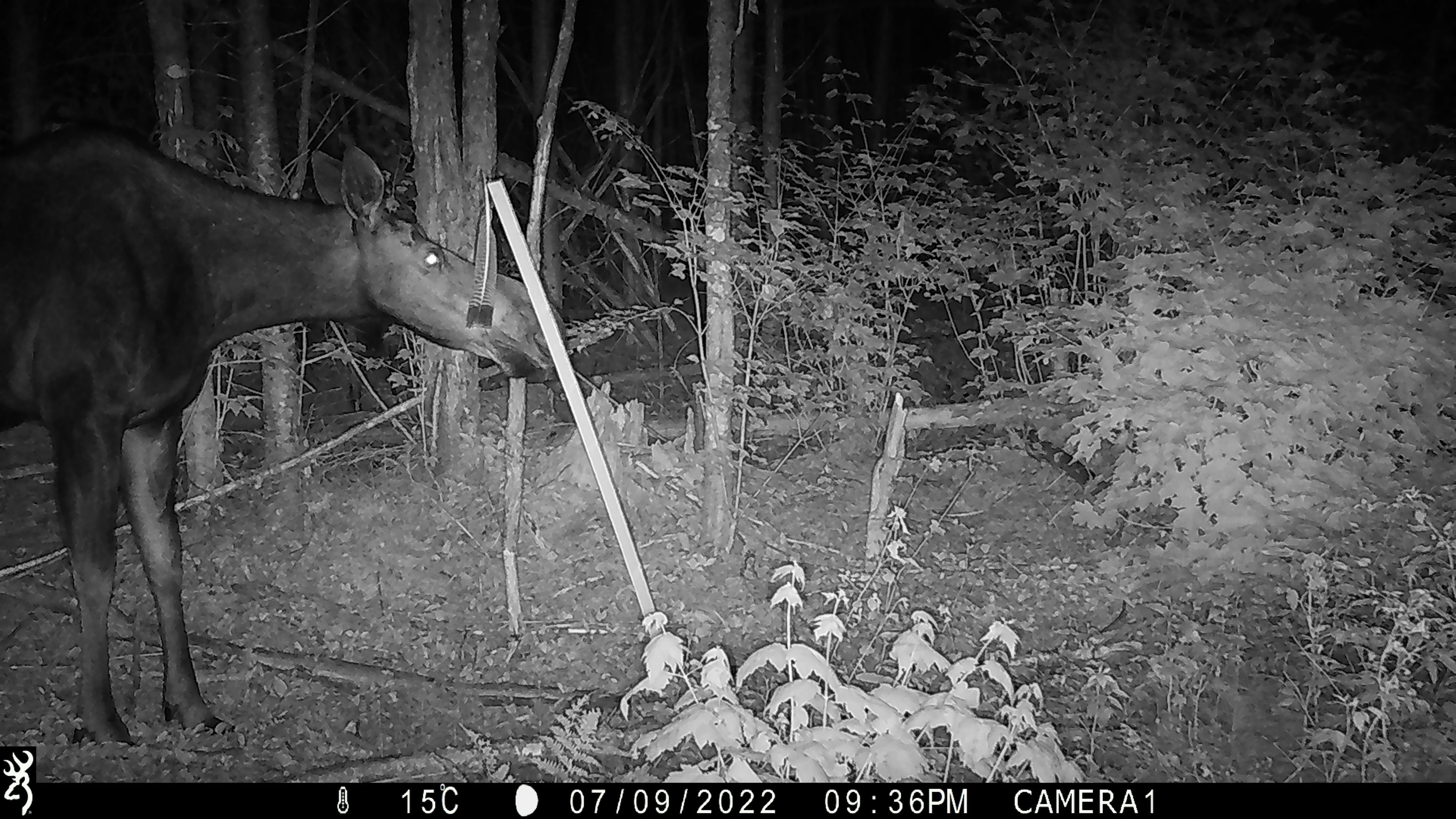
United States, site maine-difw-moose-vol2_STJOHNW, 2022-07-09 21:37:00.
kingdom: Animalia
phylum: Chordata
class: Mammalia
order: Artiodactyla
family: Cervidae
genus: Alces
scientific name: Alces alces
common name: moose